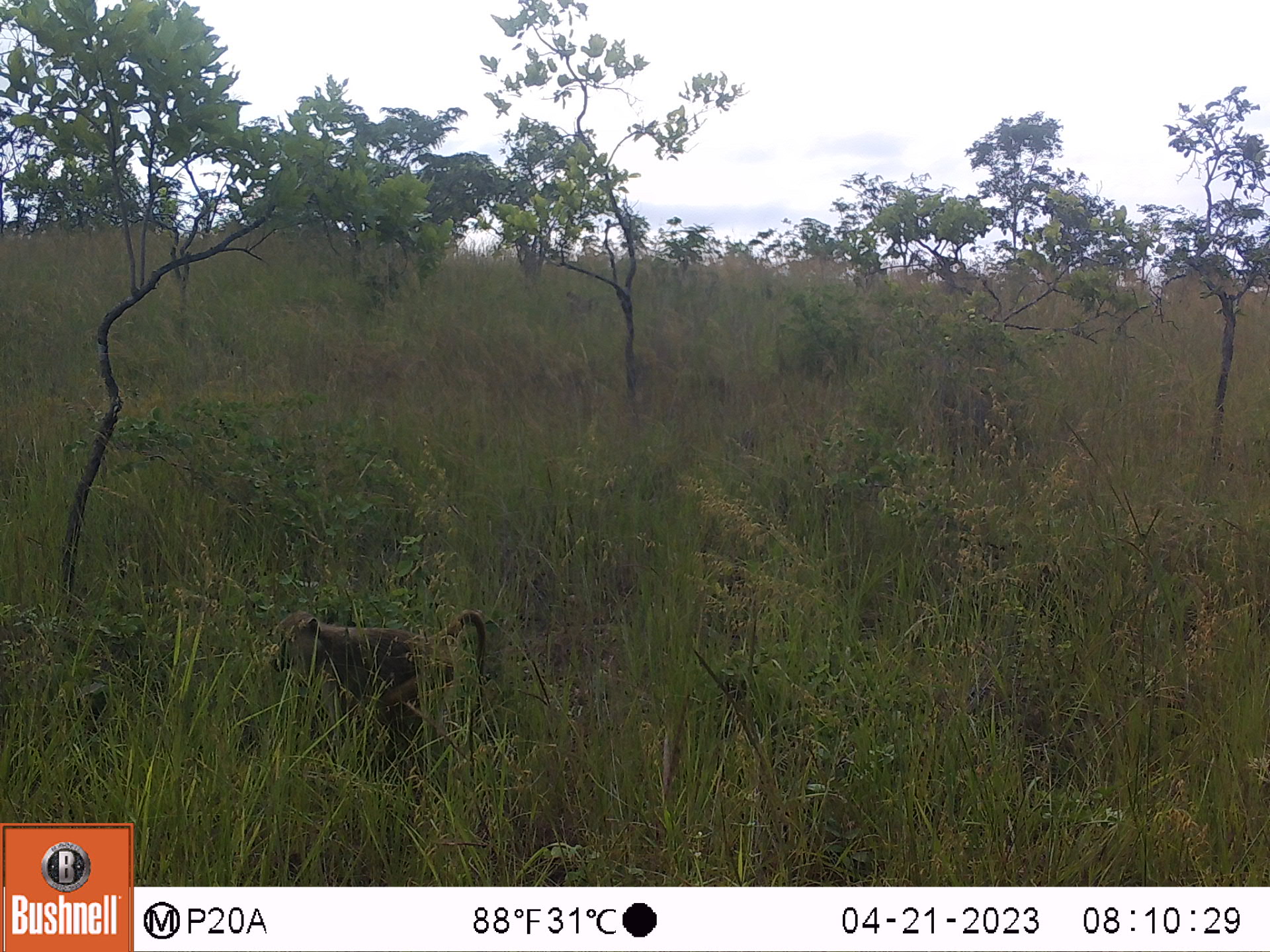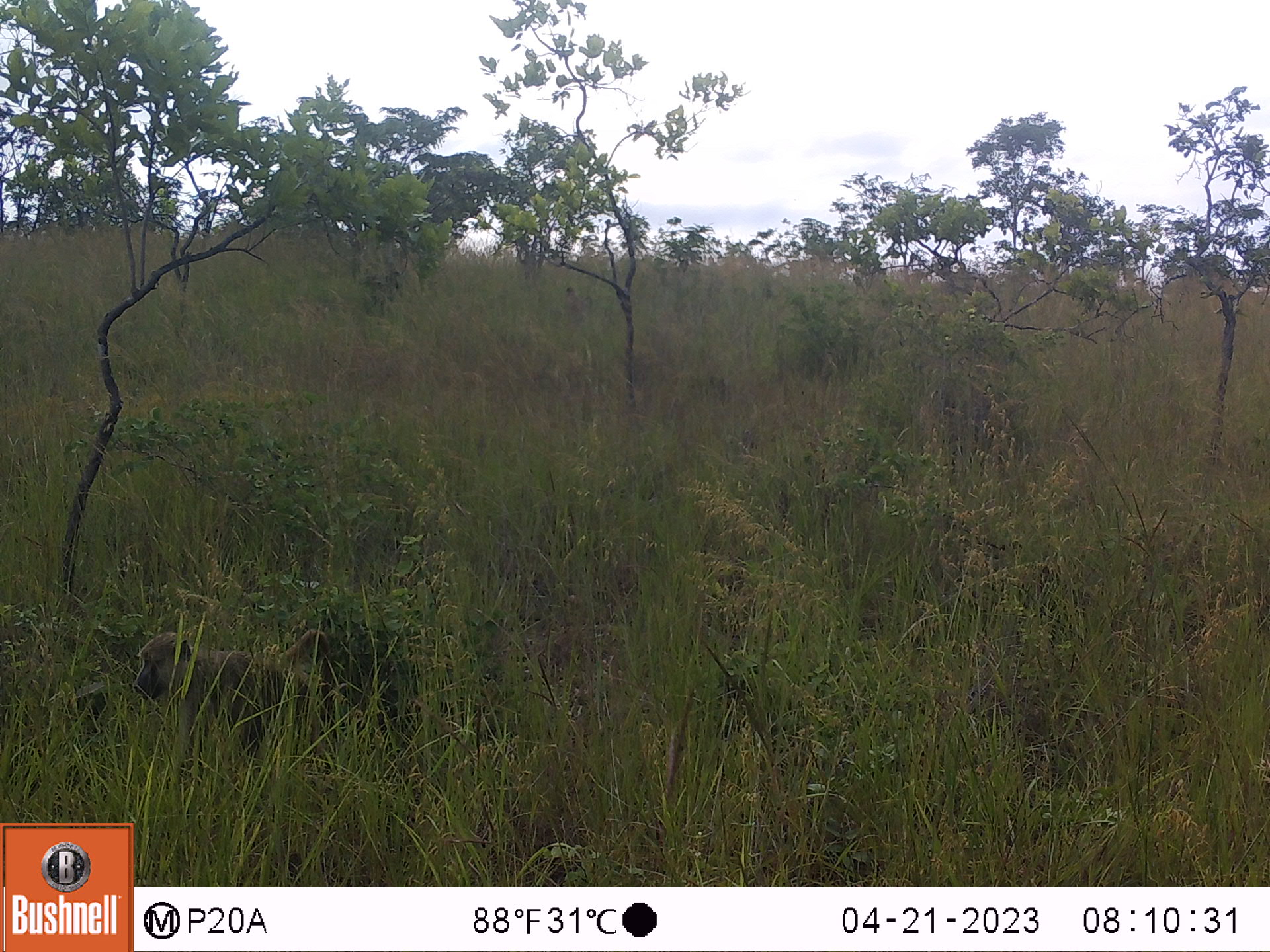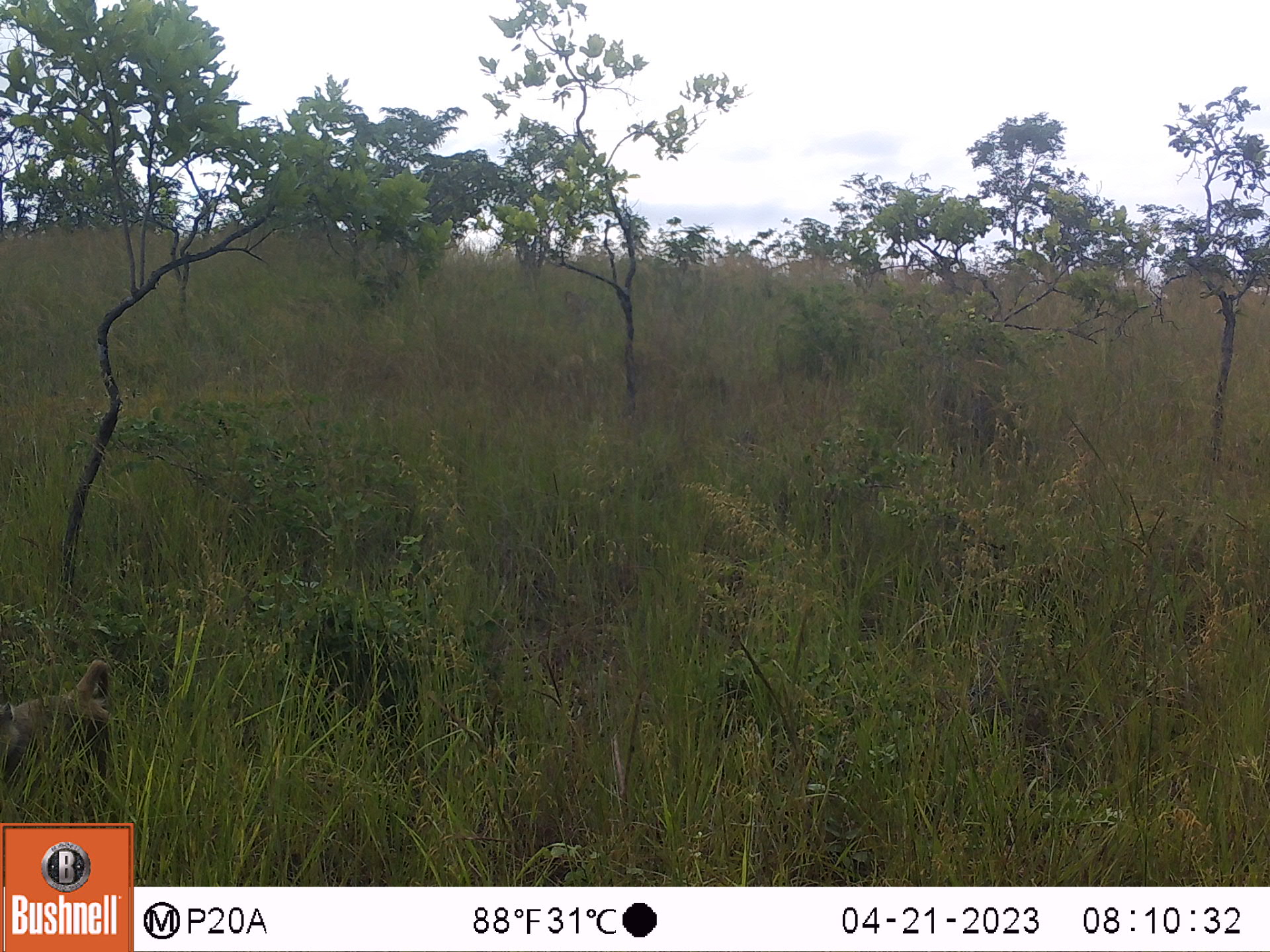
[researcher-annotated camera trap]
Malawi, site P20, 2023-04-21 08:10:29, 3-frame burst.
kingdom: Animalia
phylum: Chordata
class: Mammalia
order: Primates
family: Cercopithecidae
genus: Papio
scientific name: Papio cynocephalus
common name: yellow baboon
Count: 1.